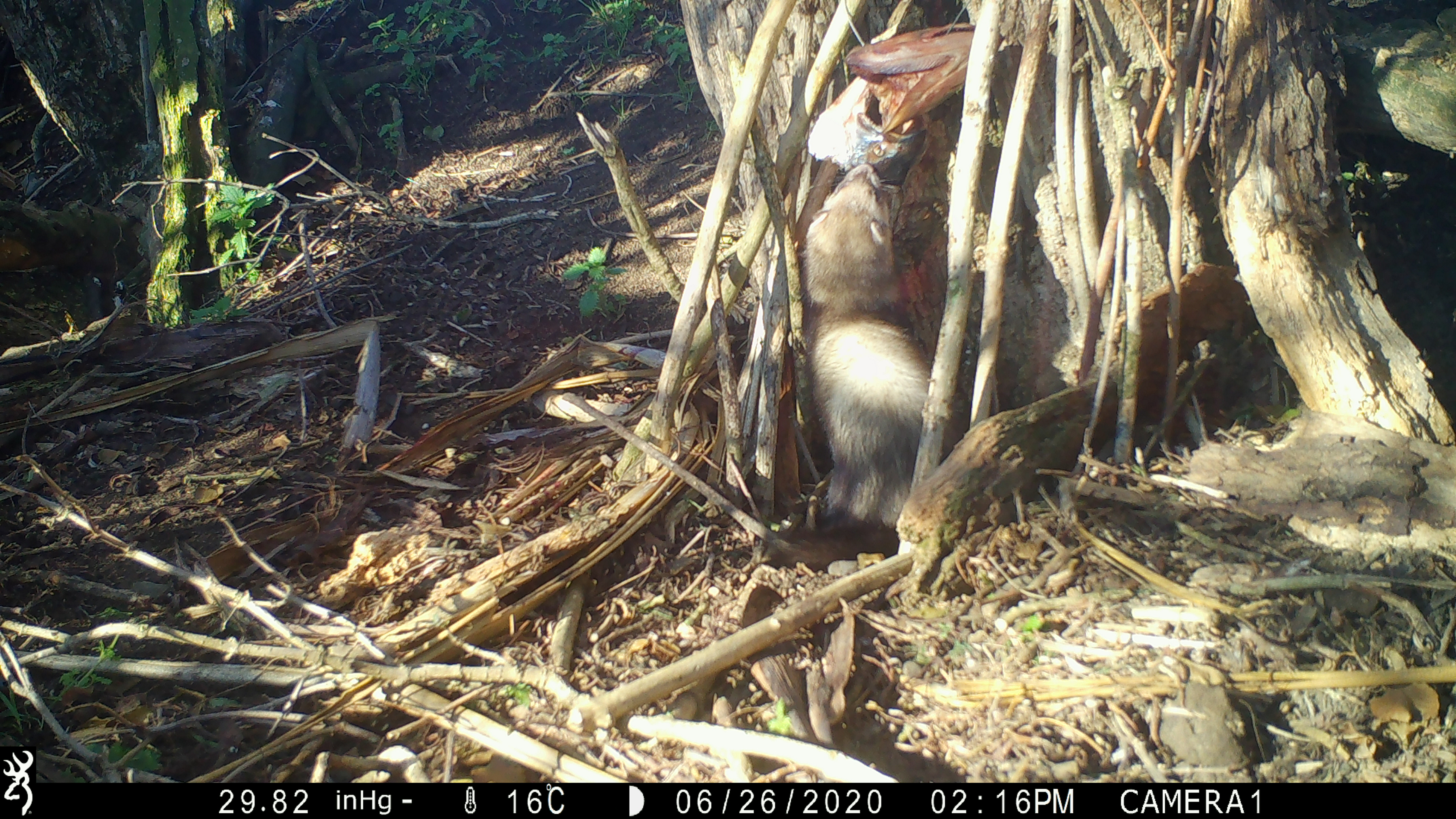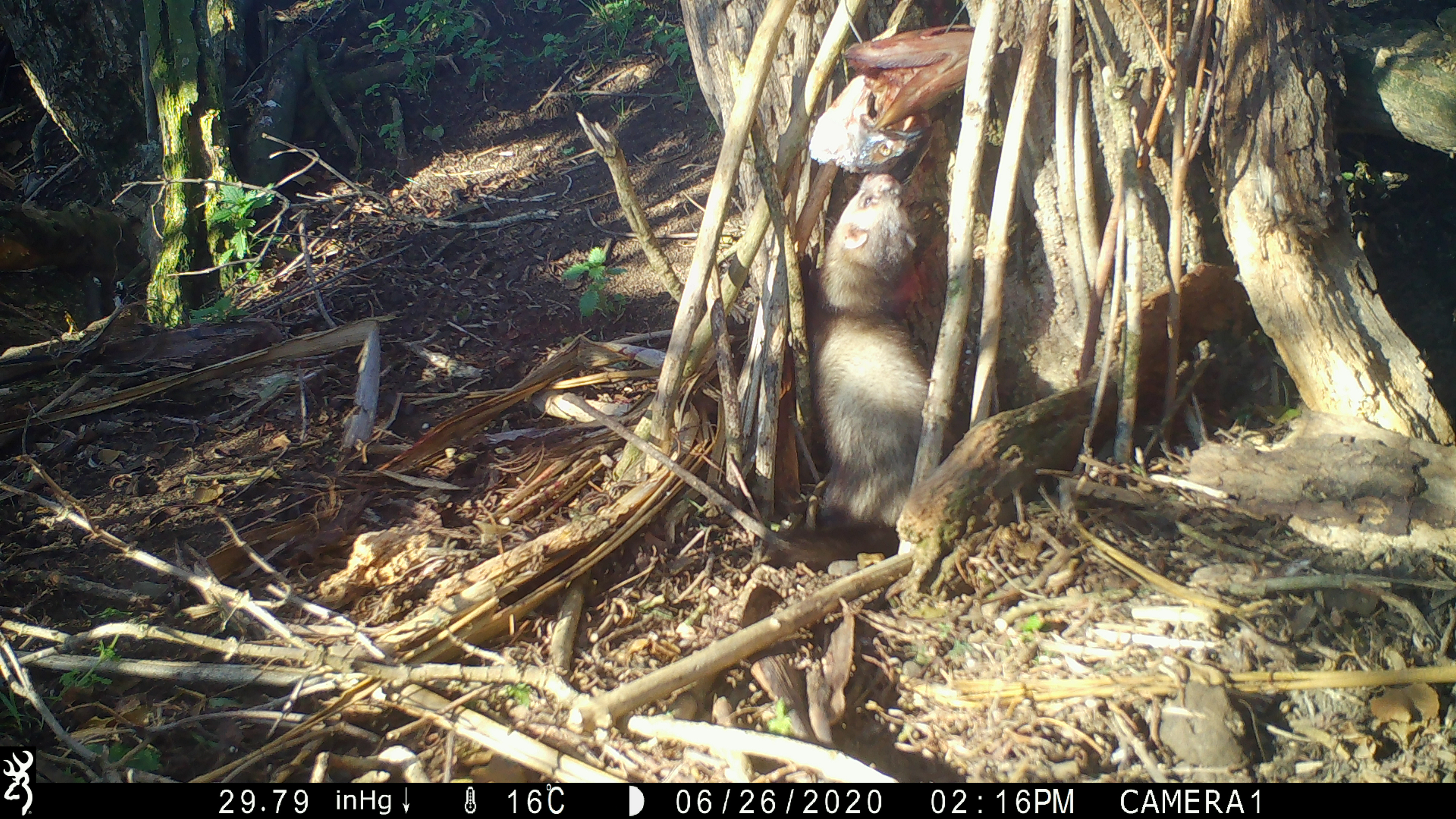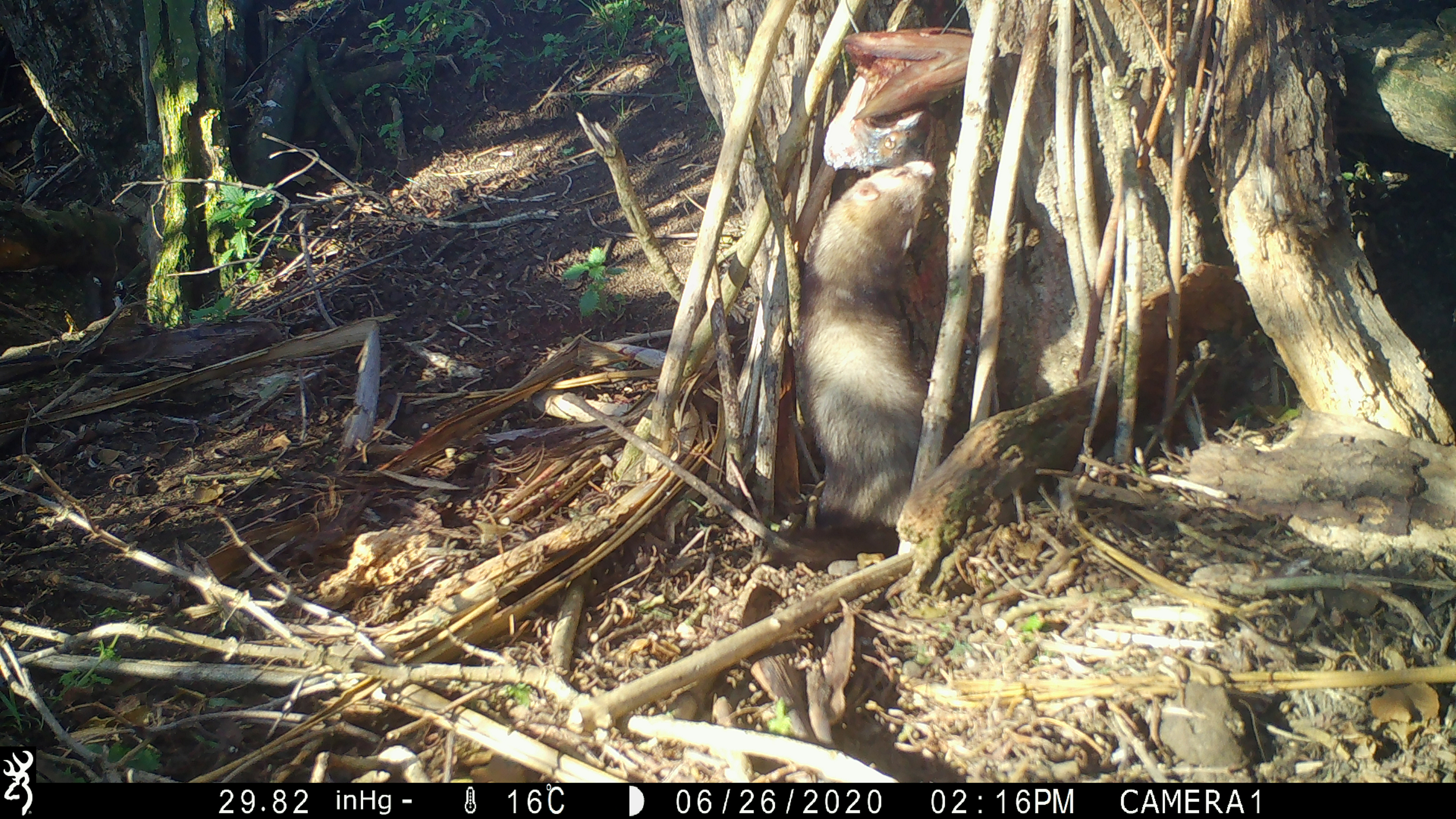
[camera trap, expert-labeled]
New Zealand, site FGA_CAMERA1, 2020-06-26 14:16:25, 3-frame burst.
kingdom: Animalia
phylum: Chordata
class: Mammalia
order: Carnivora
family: Mustelidae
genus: Mustela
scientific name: Mustela furo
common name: ferret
Ferret (Mustela furo).